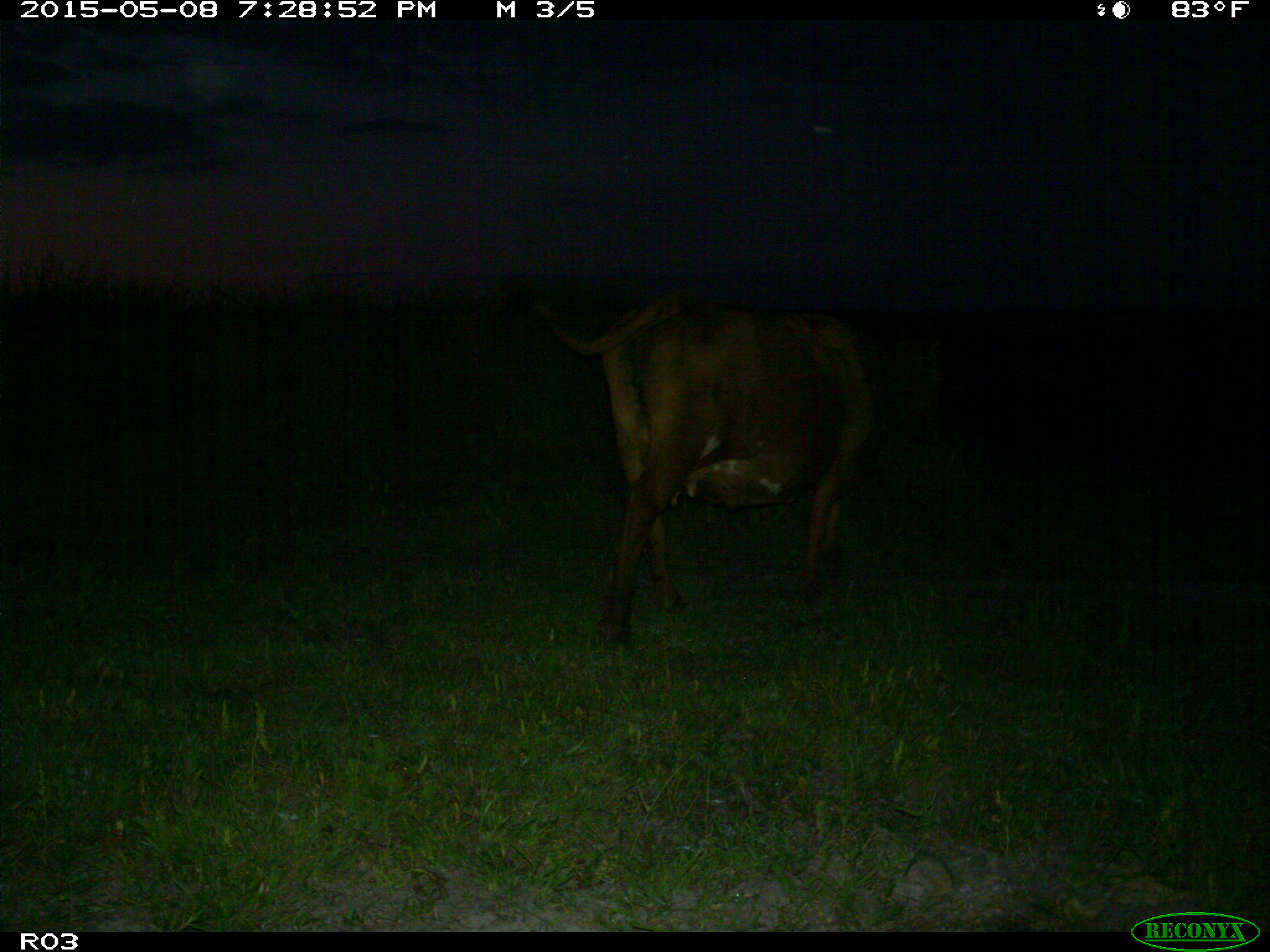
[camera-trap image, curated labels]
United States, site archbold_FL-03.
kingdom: Animalia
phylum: Chordata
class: Mammalia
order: Artiodactyla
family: Bovidae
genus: Bos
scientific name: Bos taurus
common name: domestic cow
Bos taurus (domestic cow).